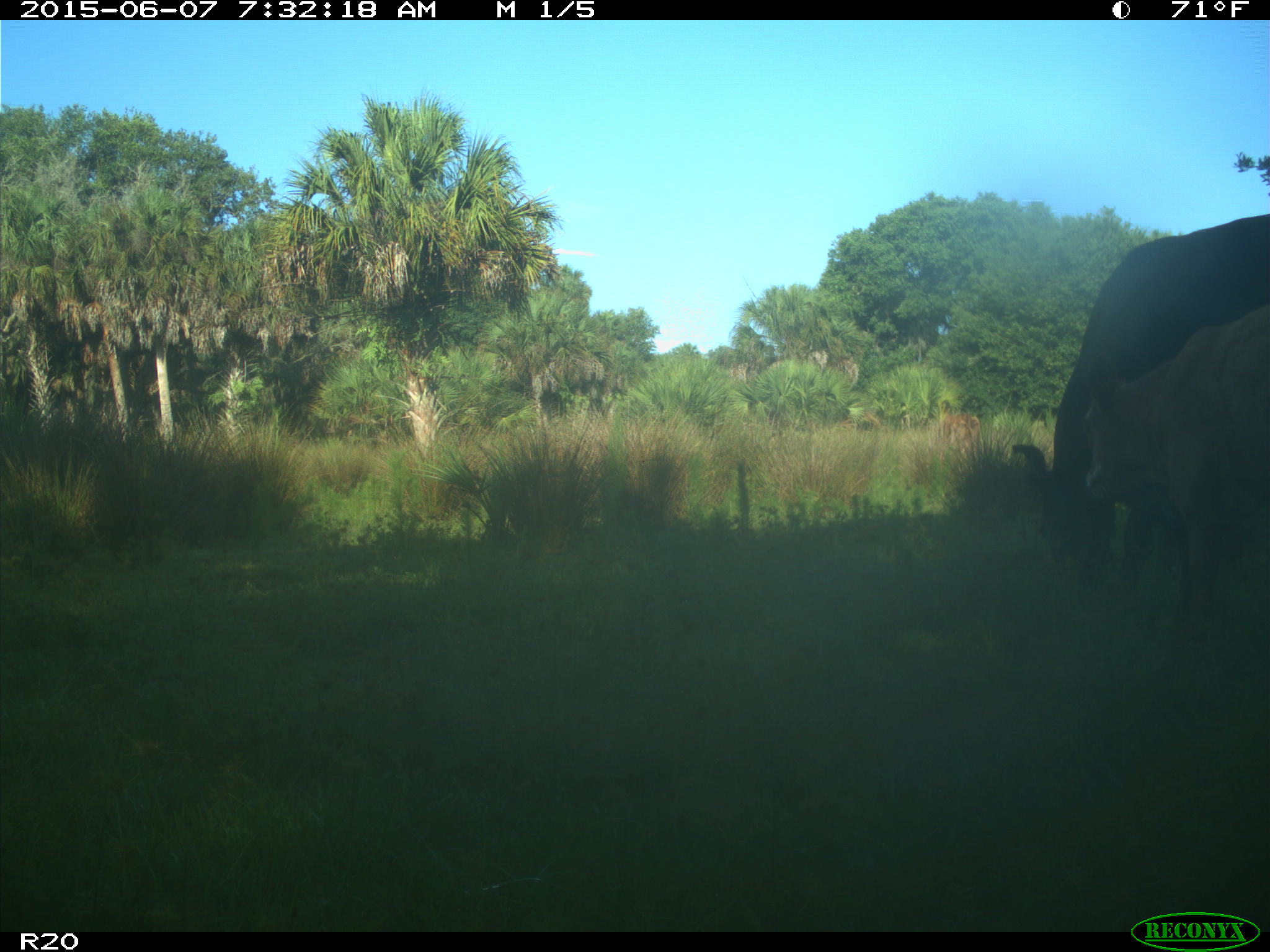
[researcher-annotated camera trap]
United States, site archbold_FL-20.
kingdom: Animalia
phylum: Chordata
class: Mammalia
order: Artiodactyla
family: Bovidae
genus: Bos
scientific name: Bos taurus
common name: domestic cow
Bos taurus (domestic cow).